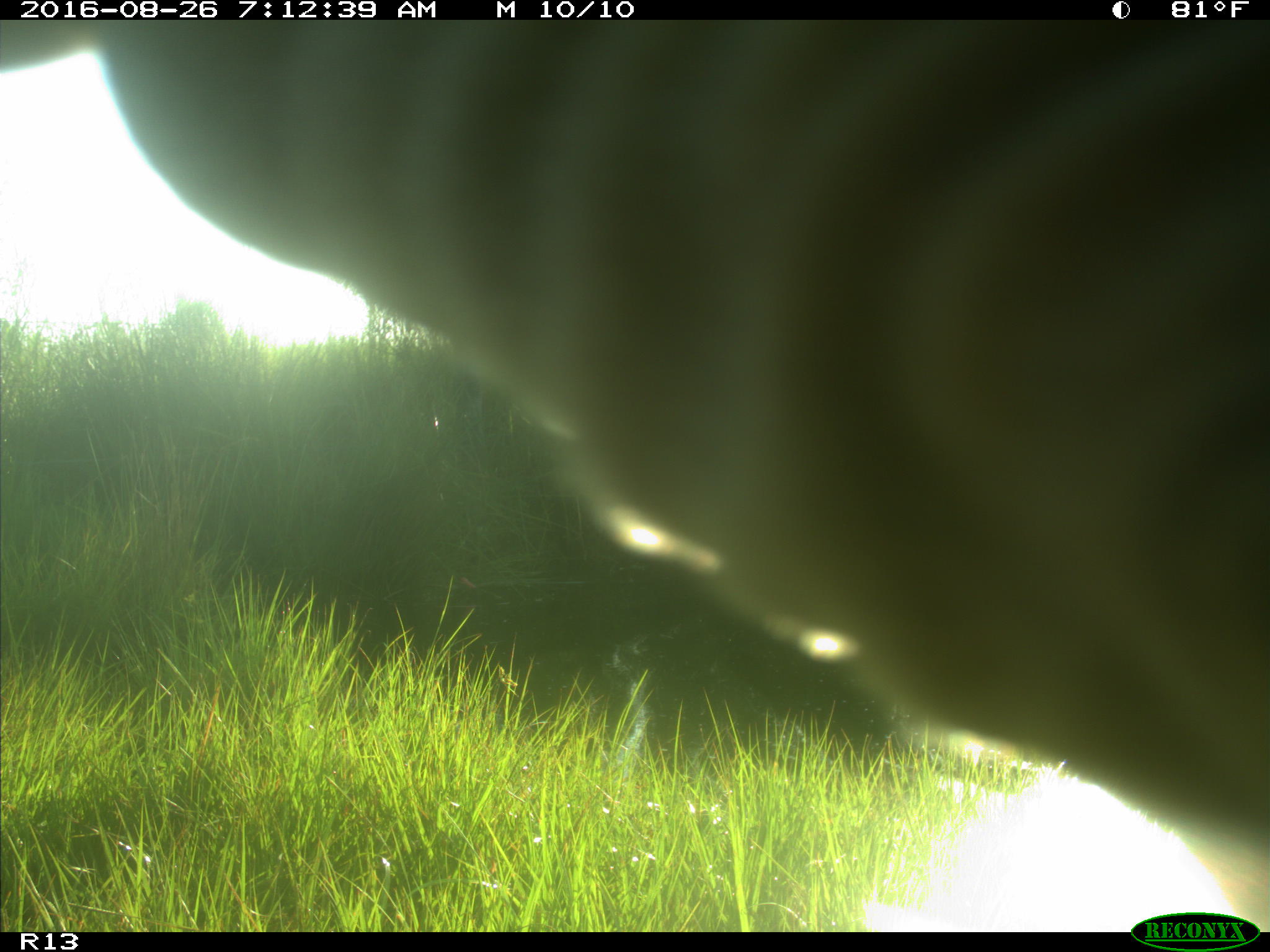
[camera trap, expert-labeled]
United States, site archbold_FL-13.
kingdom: Animalia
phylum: Chordata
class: Mammalia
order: Artiodactyla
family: Bovidae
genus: Bos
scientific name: Bos taurus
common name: domestic cow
Bos taurus (domestic cow).